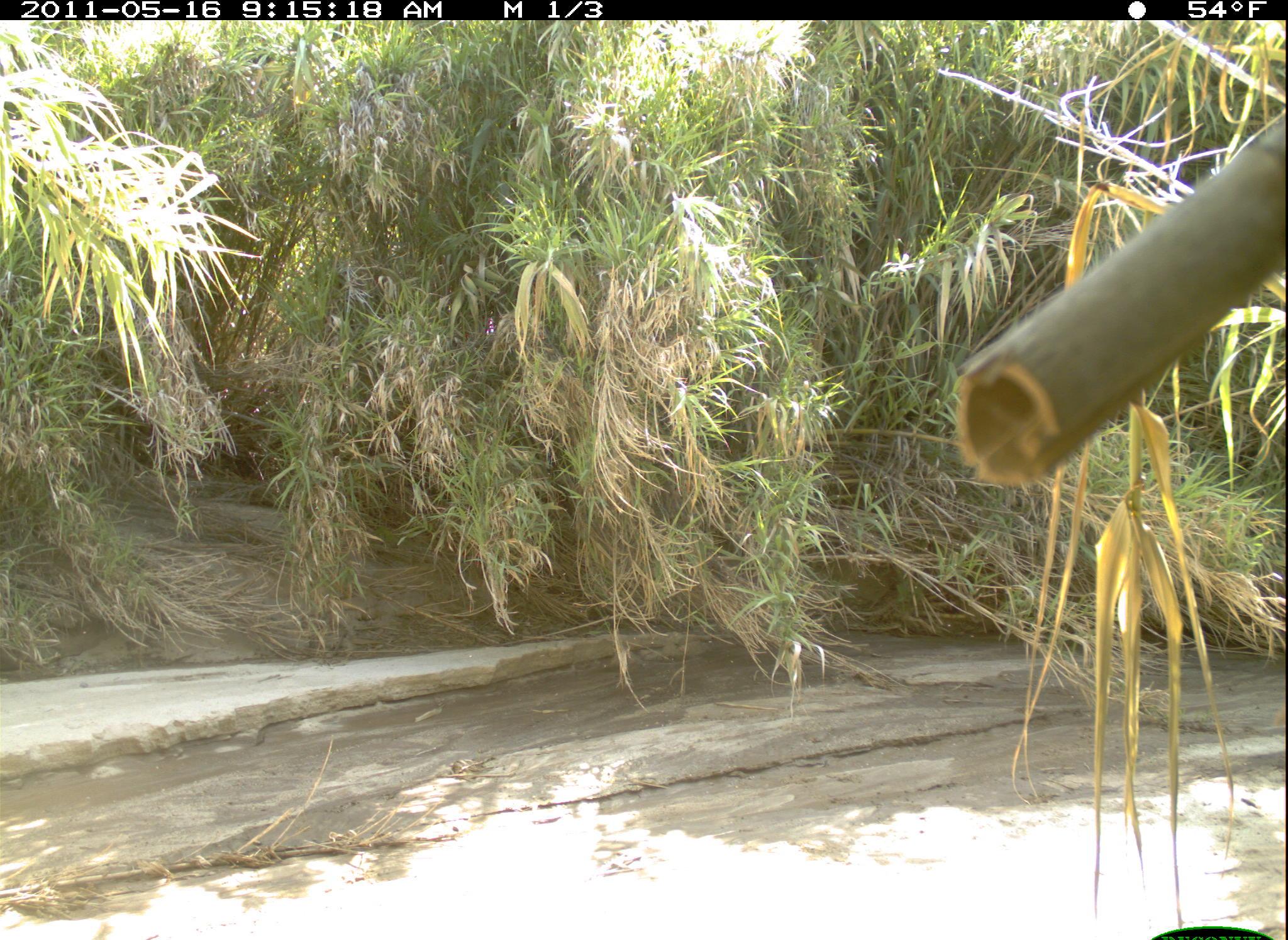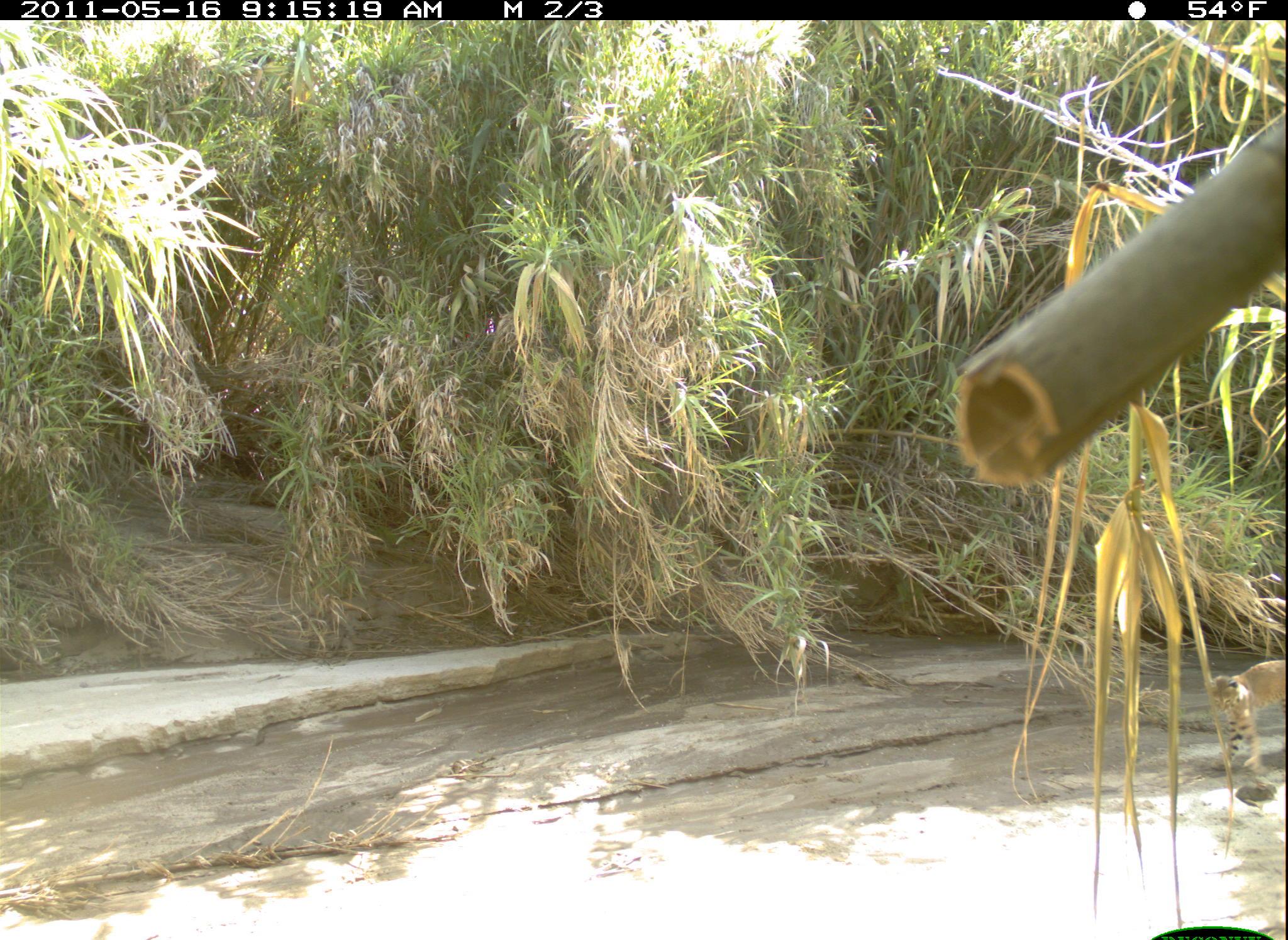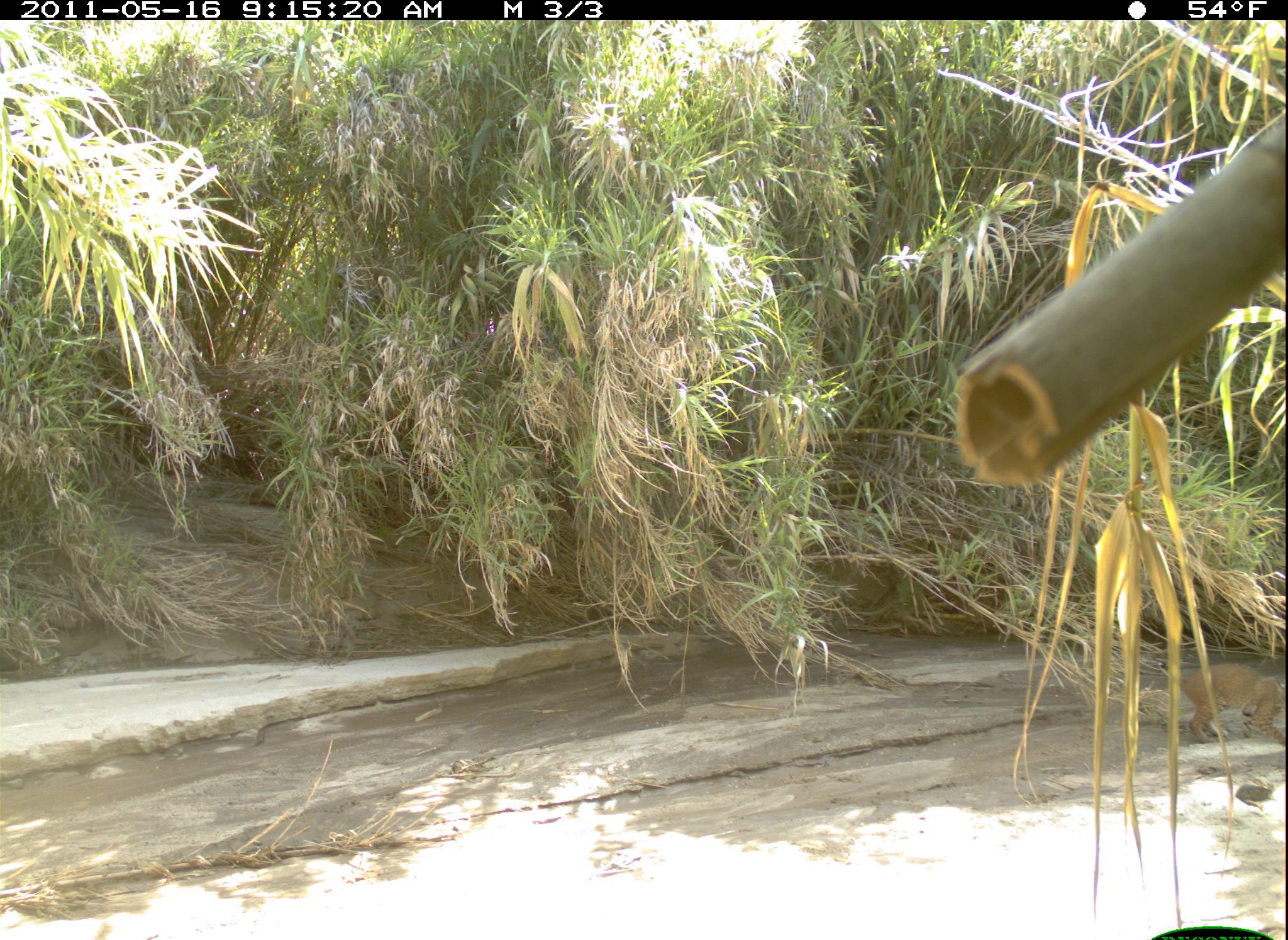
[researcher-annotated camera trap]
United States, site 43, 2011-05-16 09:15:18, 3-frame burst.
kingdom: Animalia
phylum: Chordata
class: Mammalia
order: Carnivora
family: Felidae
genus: Lynx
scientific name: Lynx rufus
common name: bobcat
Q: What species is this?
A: Bobcat (Lynx rufus).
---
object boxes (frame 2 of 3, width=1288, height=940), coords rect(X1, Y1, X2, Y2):
bobcat: rect(1182, 627, 1283, 805)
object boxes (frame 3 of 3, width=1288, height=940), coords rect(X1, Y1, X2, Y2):
bobcat: rect(1146, 625, 1286, 763)